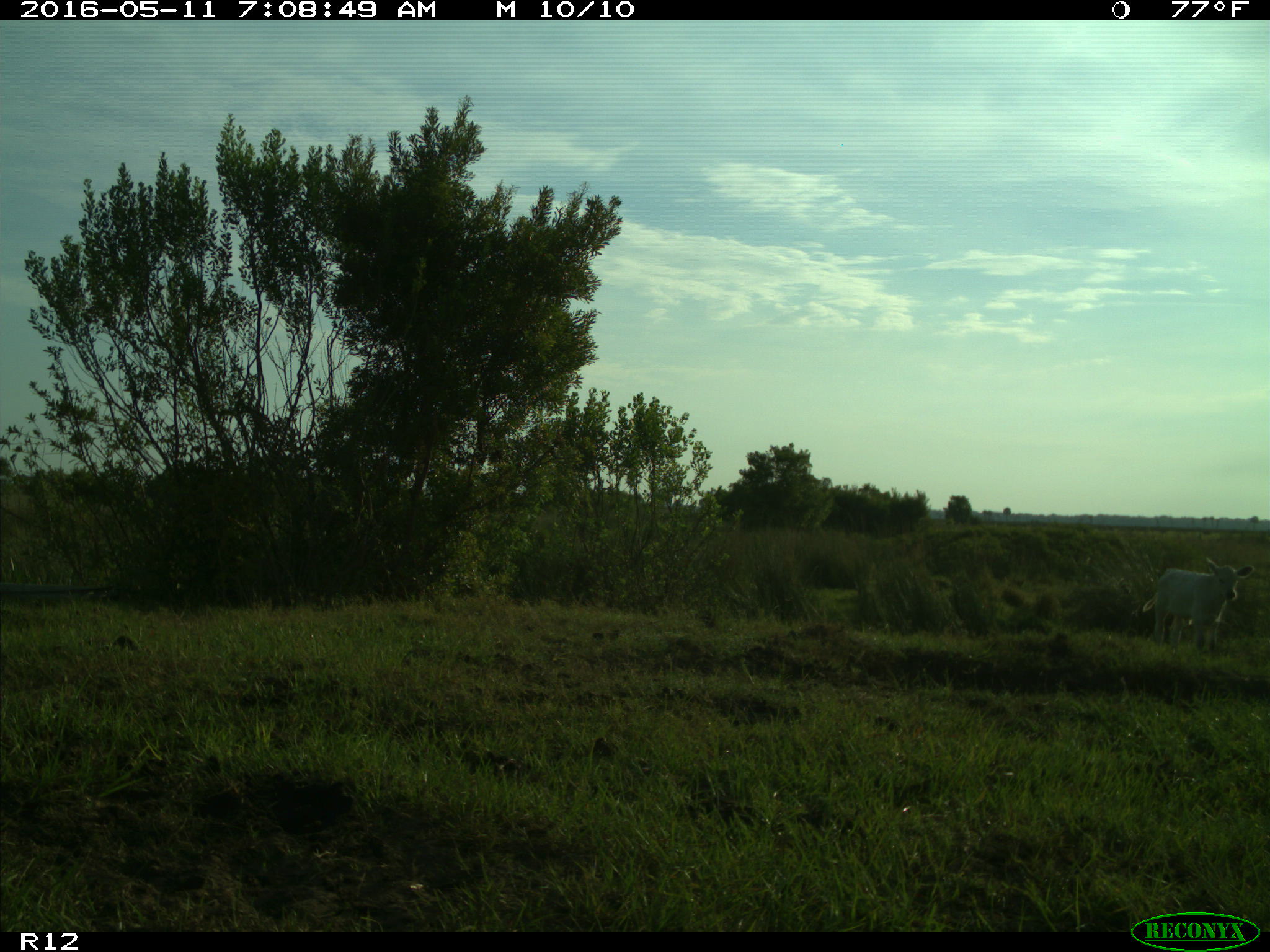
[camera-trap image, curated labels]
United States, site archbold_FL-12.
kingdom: Animalia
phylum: Chordata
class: Mammalia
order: Artiodactyla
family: Bovidae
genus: Bos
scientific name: Bos taurus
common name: domestic cow